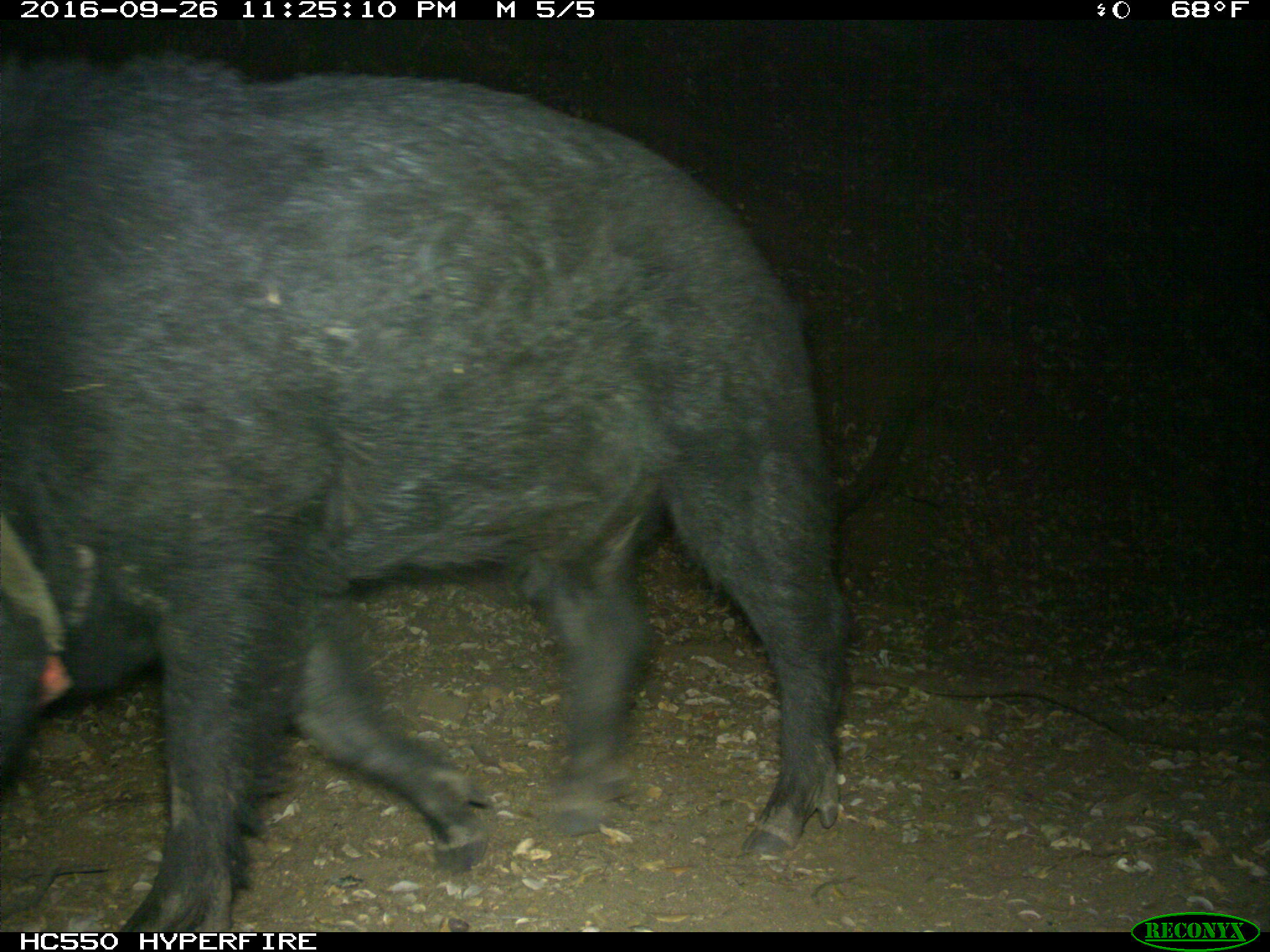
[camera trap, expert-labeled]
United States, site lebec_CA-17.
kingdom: Animalia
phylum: Chordata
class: Mammalia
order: Artiodactyla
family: Suidae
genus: Sus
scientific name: Sus scrofa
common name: wild boar